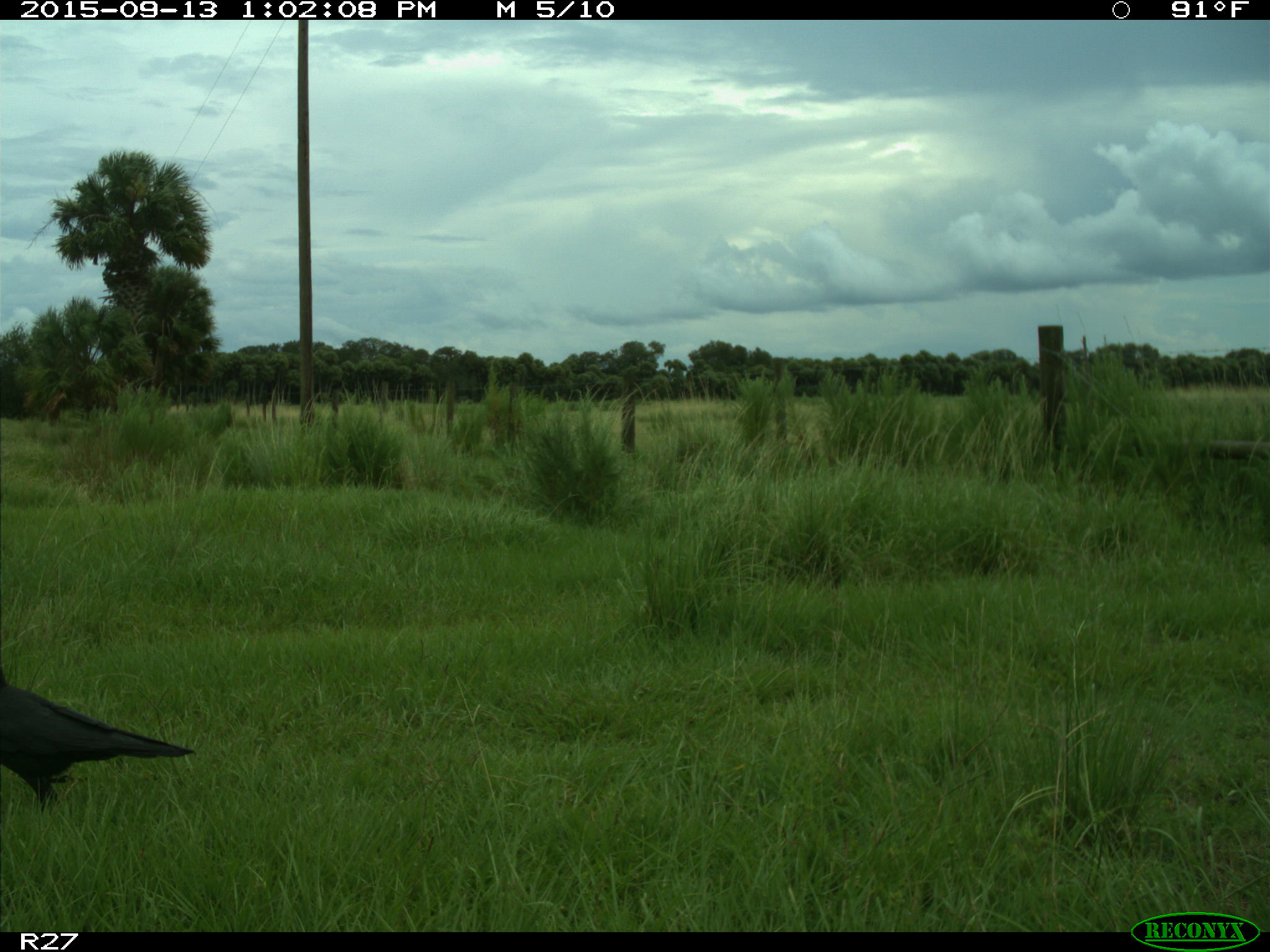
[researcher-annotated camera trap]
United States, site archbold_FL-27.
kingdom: Animalia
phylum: Chordata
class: Aves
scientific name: Aves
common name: birds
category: unidentified bird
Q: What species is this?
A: Unidentified bird (birds) (Aves).